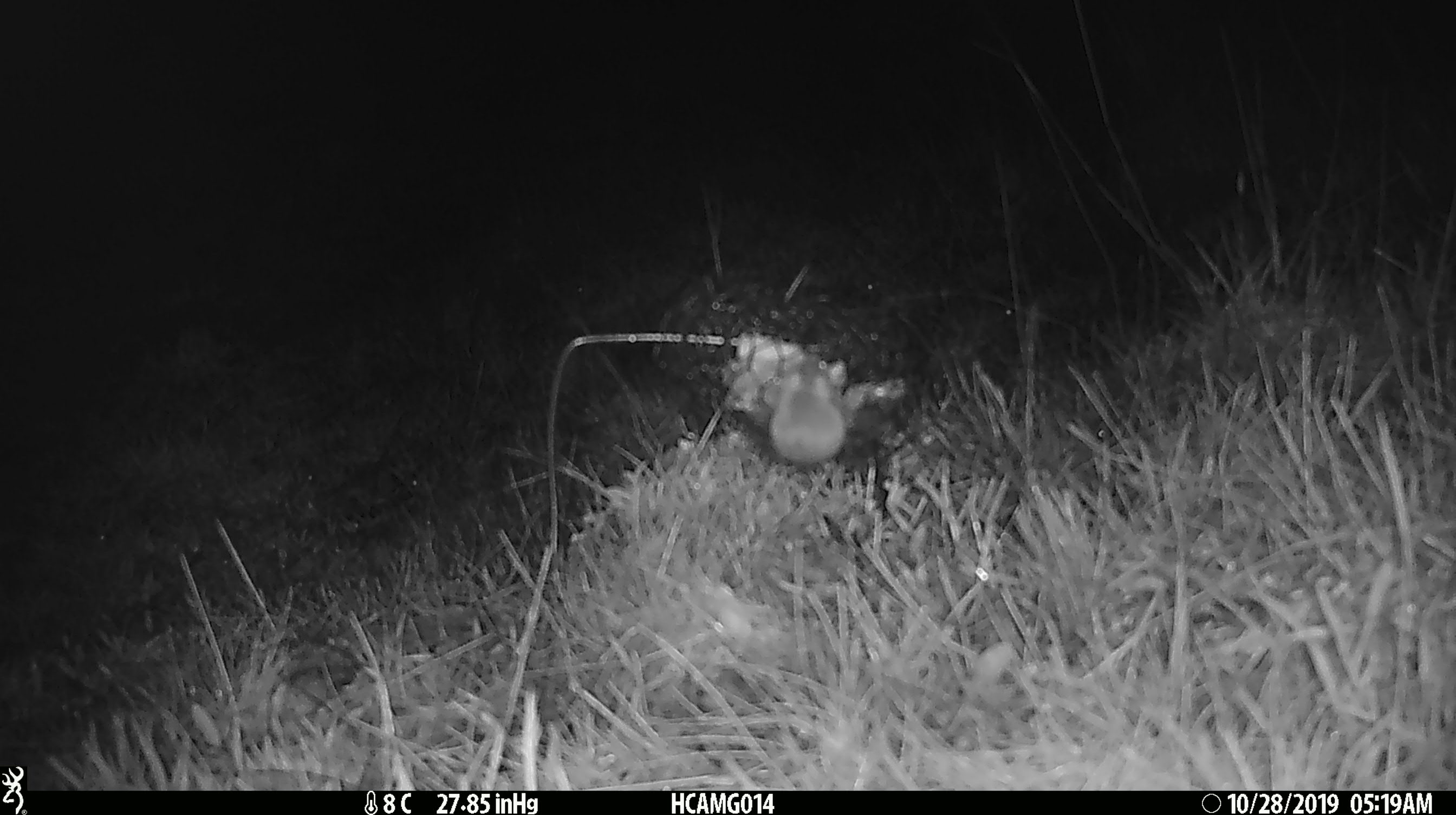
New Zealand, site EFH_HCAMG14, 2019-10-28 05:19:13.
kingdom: Animalia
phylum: Chordata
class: Mammalia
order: Rodentia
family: Muridae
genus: Mus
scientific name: Mus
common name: mouse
Mouse (Mus).